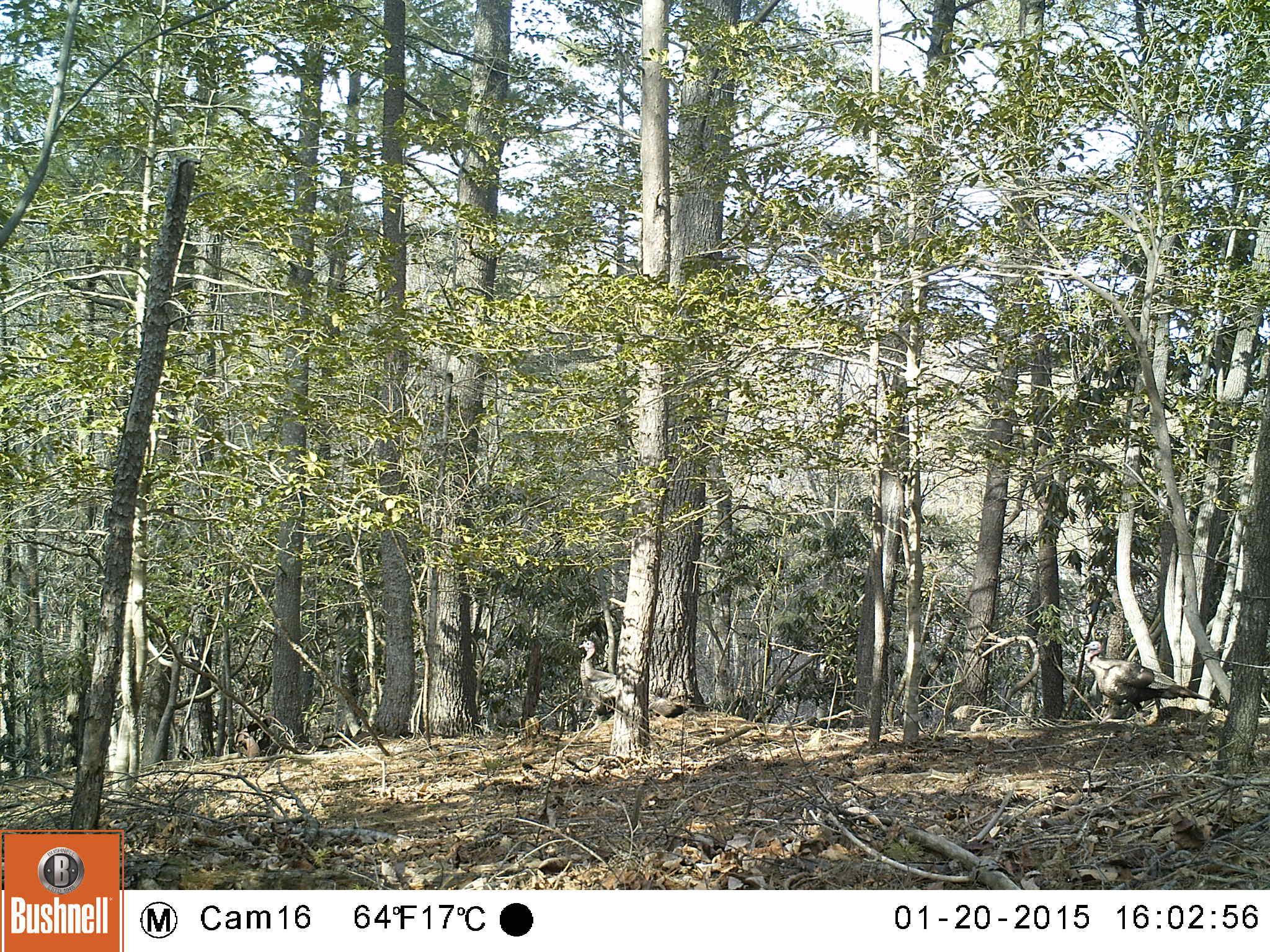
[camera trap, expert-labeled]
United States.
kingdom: Animalia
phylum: Chordata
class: Aves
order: Galliformes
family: Phasianidae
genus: Meleagris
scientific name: Meleagris gallopavo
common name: wild turkey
Wild Turkey (Meleagris gallopavo).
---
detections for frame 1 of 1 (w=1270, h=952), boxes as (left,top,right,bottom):
Wild Turkey: (572,627,690,730); (1079,634,1201,713)